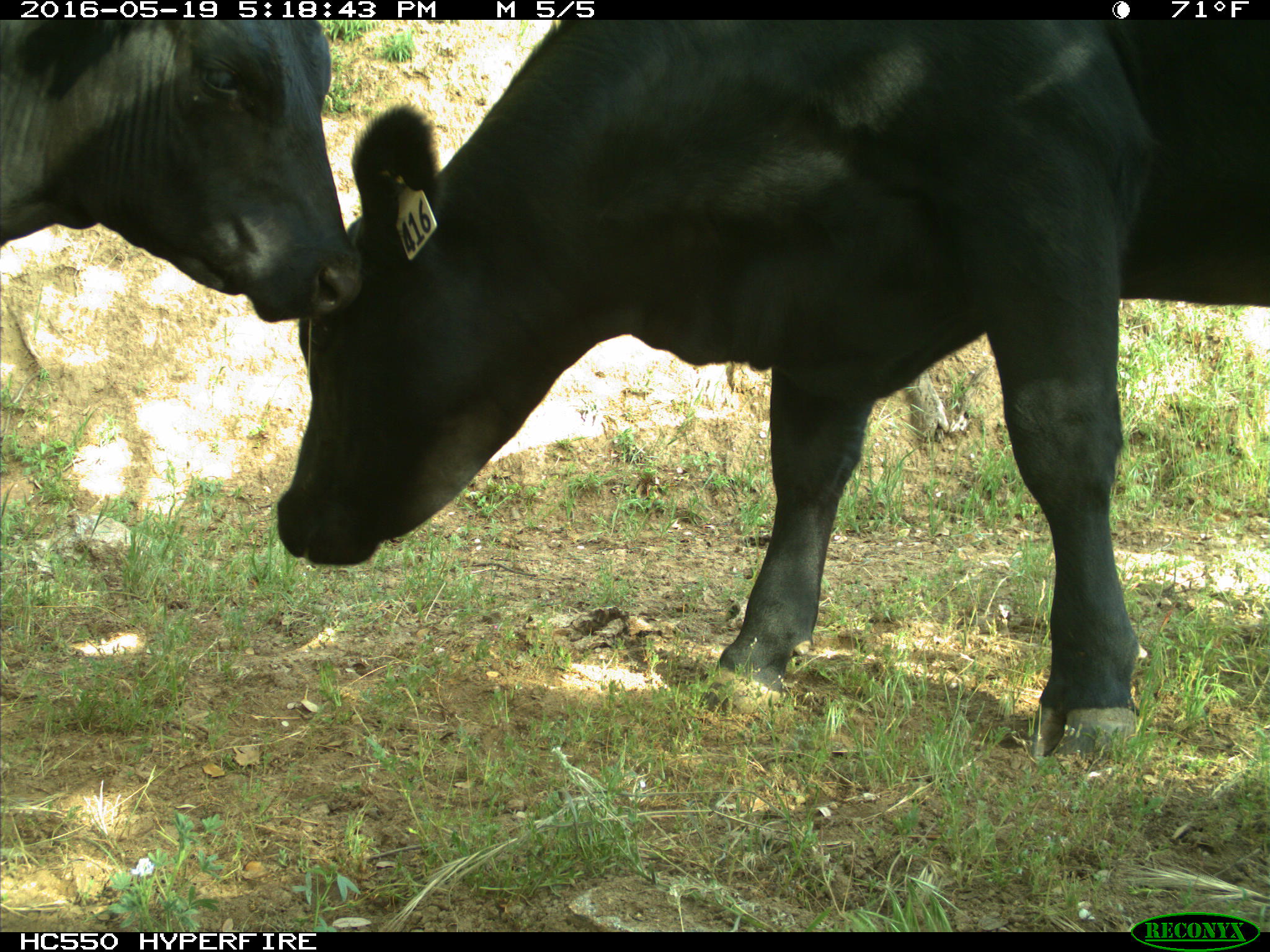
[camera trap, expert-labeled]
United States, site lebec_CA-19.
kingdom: Animalia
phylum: Chordata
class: Mammalia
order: Artiodactyla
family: Bovidae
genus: Bos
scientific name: Bos taurus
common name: domestic cow